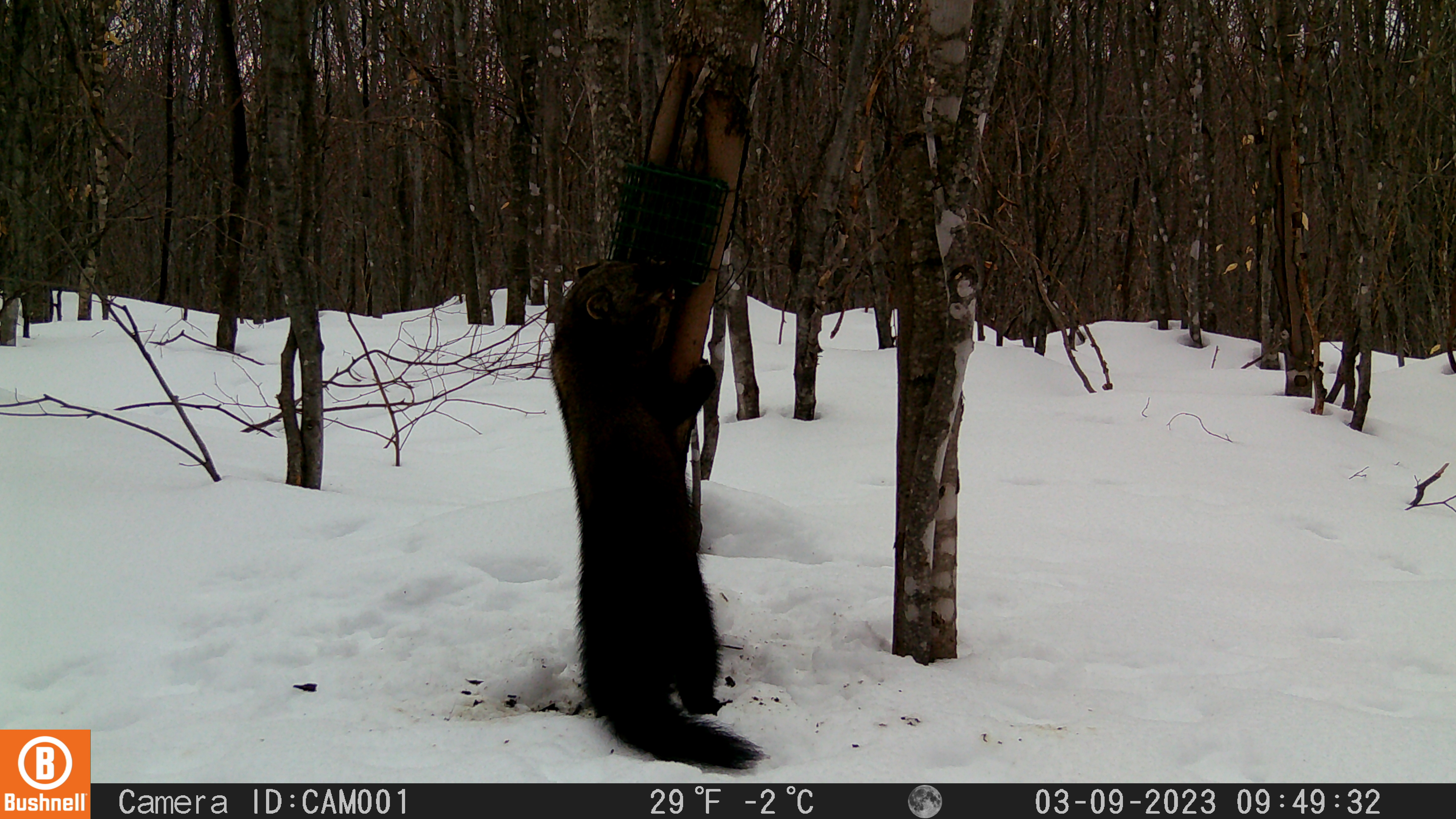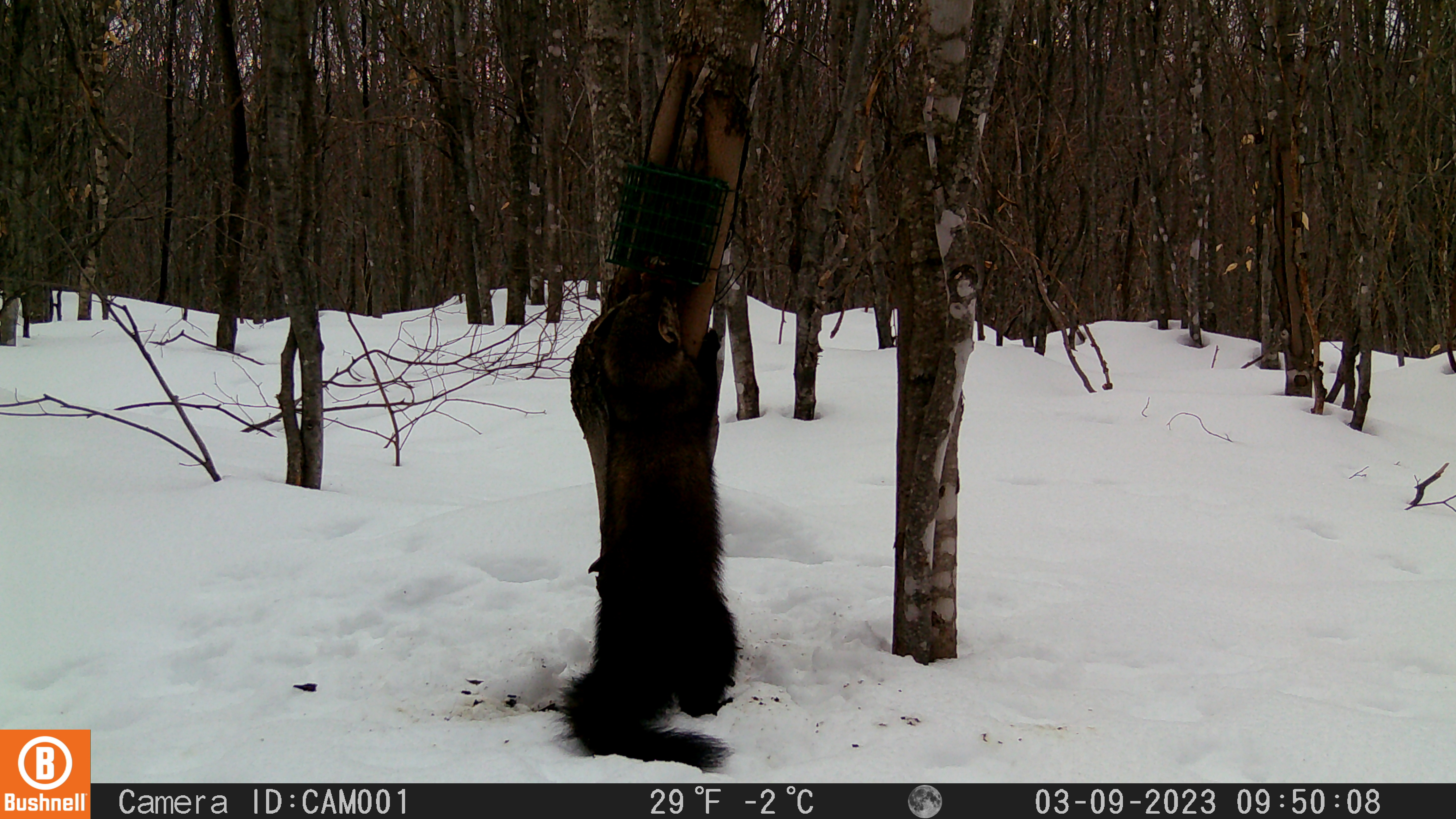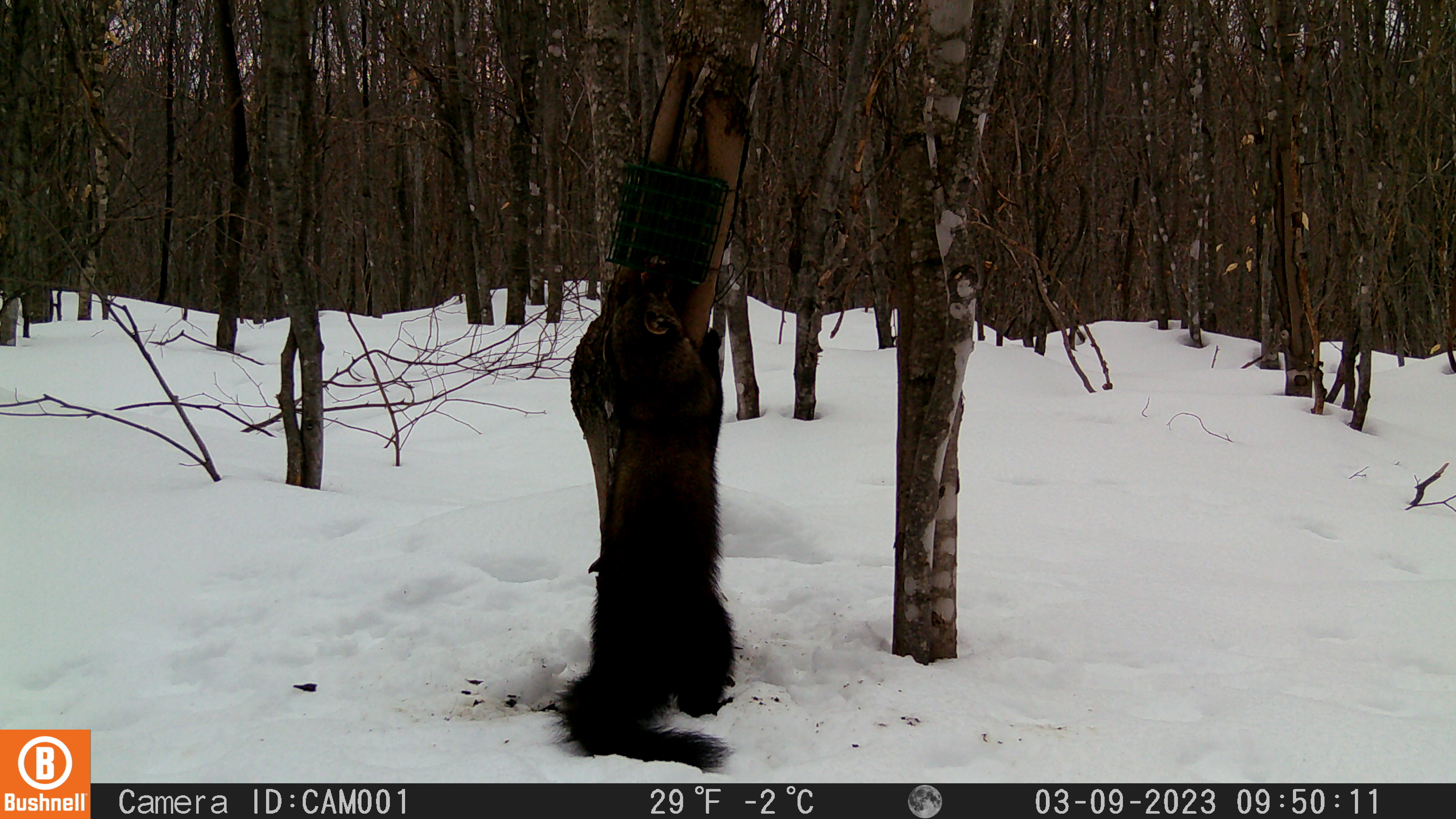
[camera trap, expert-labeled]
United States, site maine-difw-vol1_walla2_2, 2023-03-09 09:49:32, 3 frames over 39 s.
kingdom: Animalia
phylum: Chordata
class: Mammalia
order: Carnivora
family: Mustelidae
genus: Pekania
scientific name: Pekania pennanti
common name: fisher